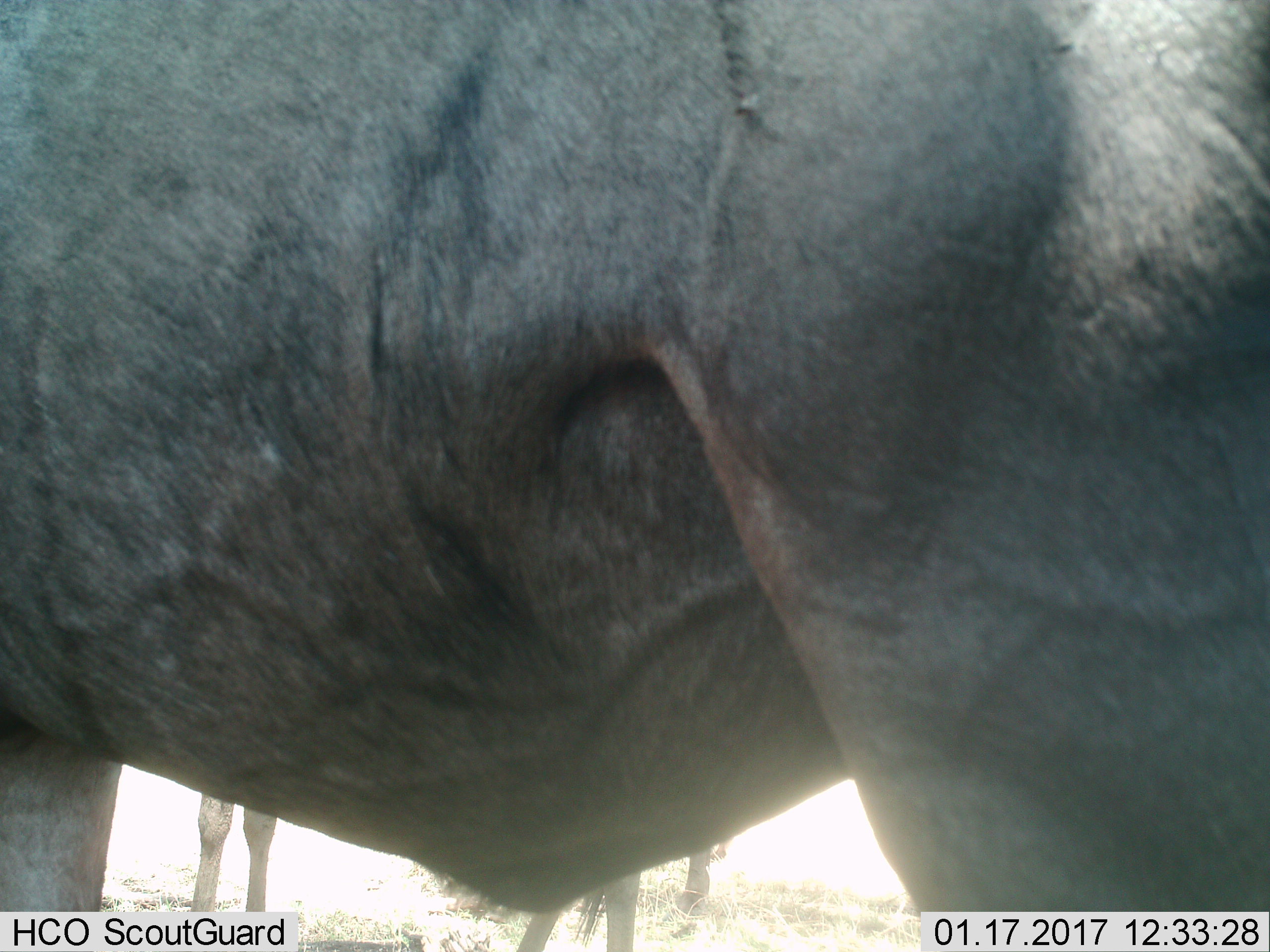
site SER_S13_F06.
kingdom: Animalia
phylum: Chordata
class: Mammalia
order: Artiodactyla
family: Bovidae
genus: Connochaetes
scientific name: Connochaetes taurinus taurinus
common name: blue wildebeest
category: wildebeestblue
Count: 3.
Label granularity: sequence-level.